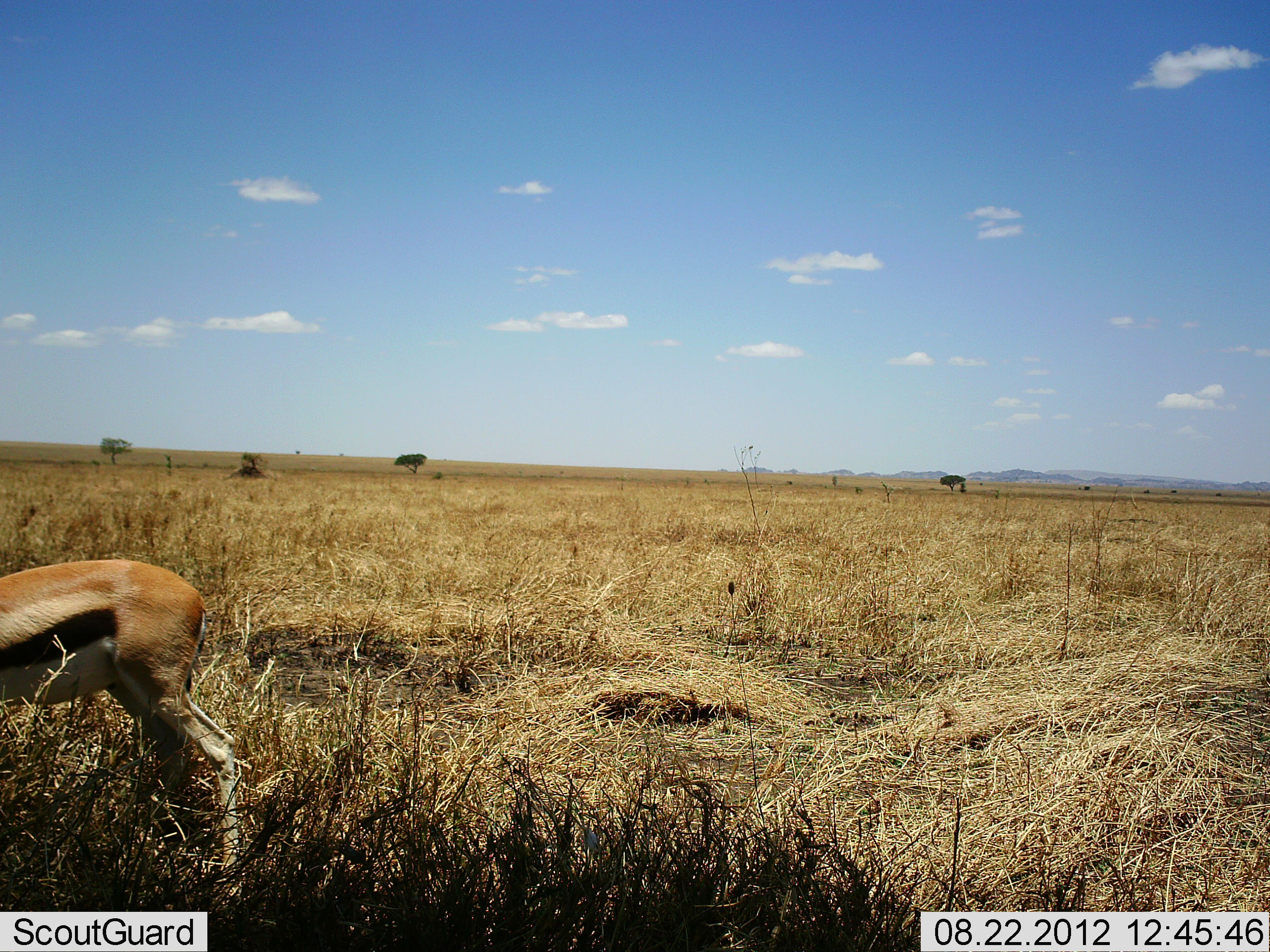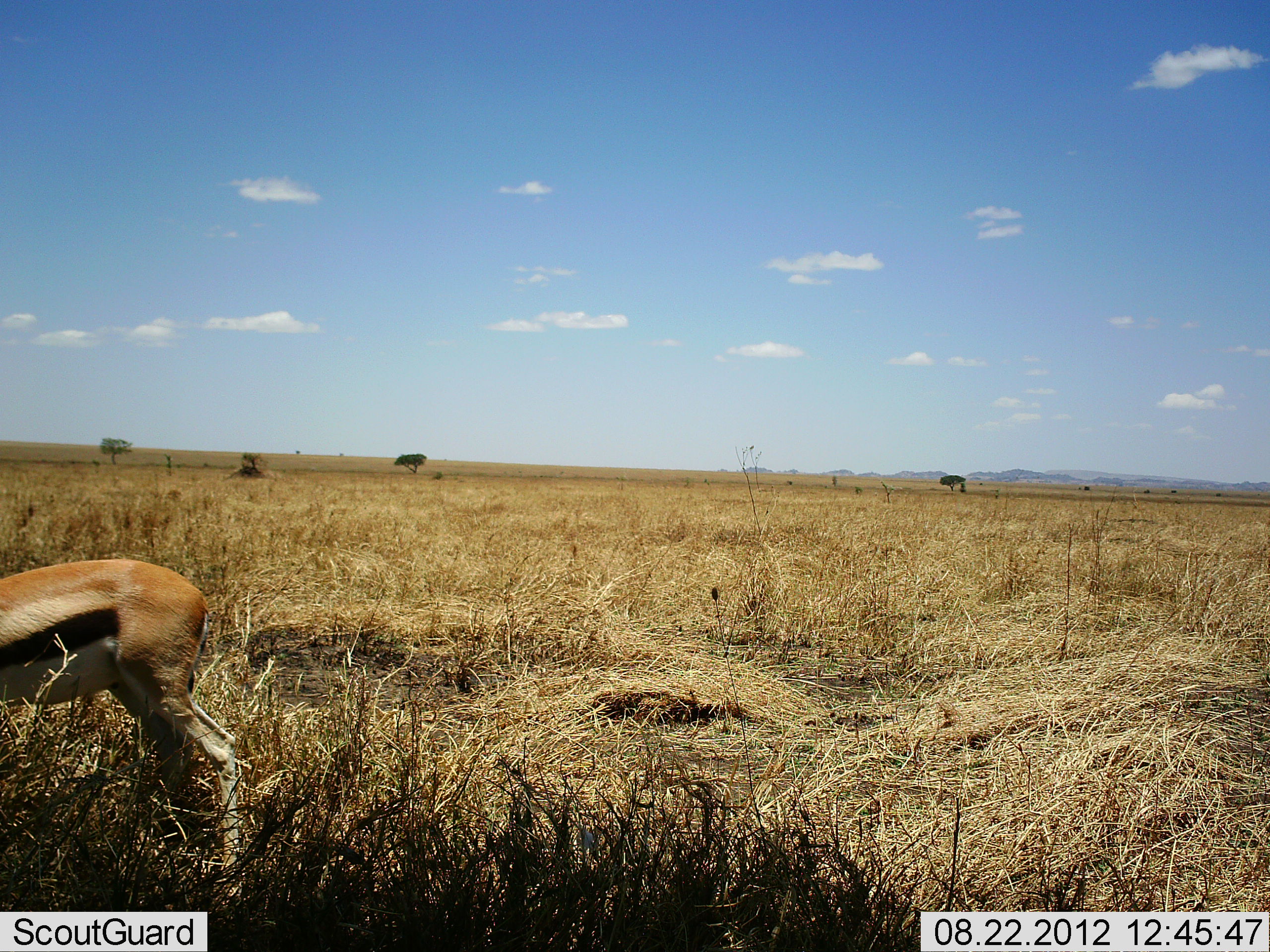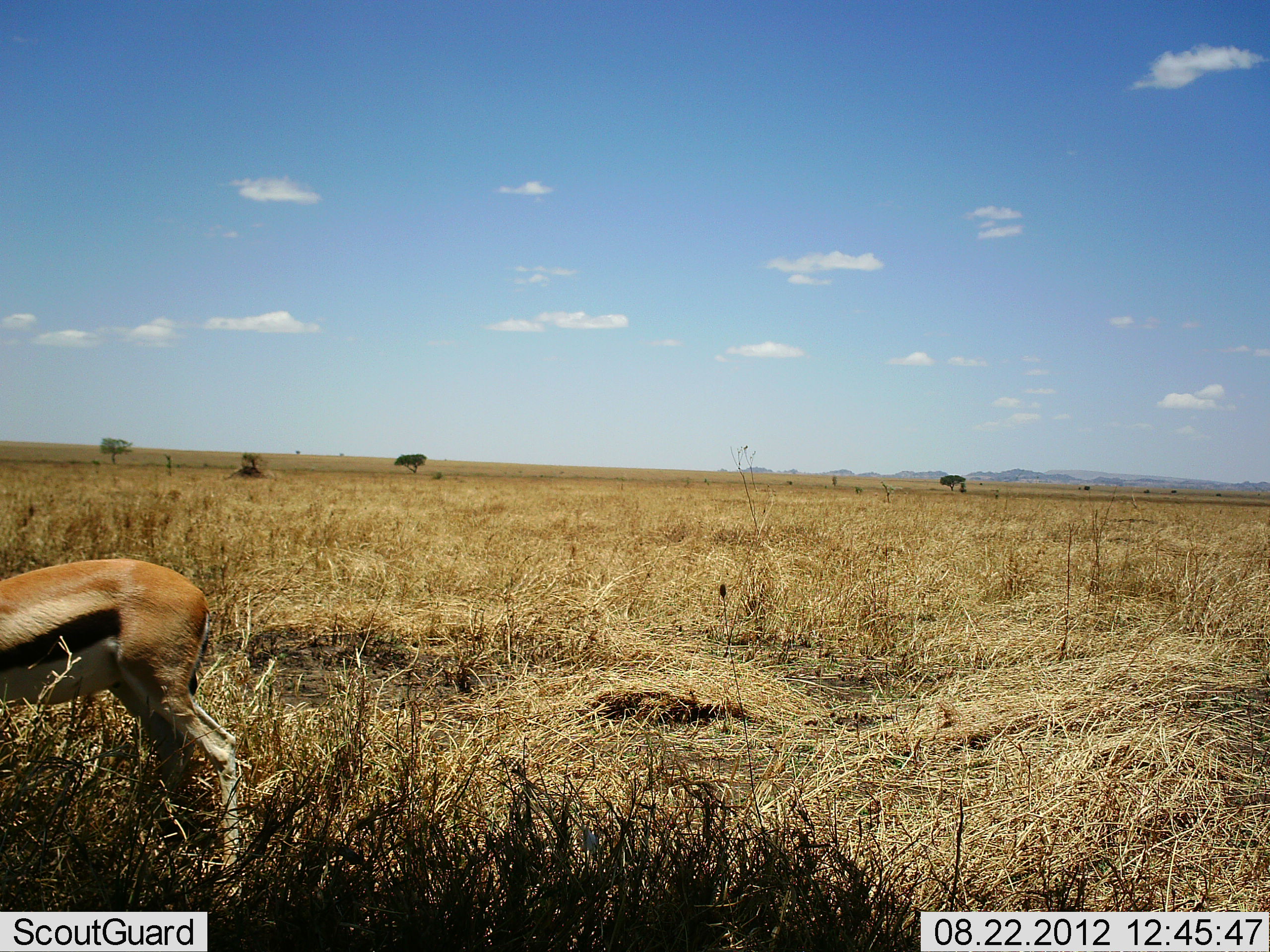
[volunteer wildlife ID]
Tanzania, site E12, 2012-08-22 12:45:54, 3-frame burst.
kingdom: Animalia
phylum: Chordata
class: Mammalia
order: Artiodactyla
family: Bovidae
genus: Eudorcas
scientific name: Eudorcas thomsonii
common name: thomson's gazelle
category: gazellethomsons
Gazellethomsons (thomson's gazelle) (Eudorcas thomsonii), count 1. Behavior (volunteer vote fractions): standing 50%, resting 0%, moving 0%, interacting 0%. Young present (vote fraction): 0%. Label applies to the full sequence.